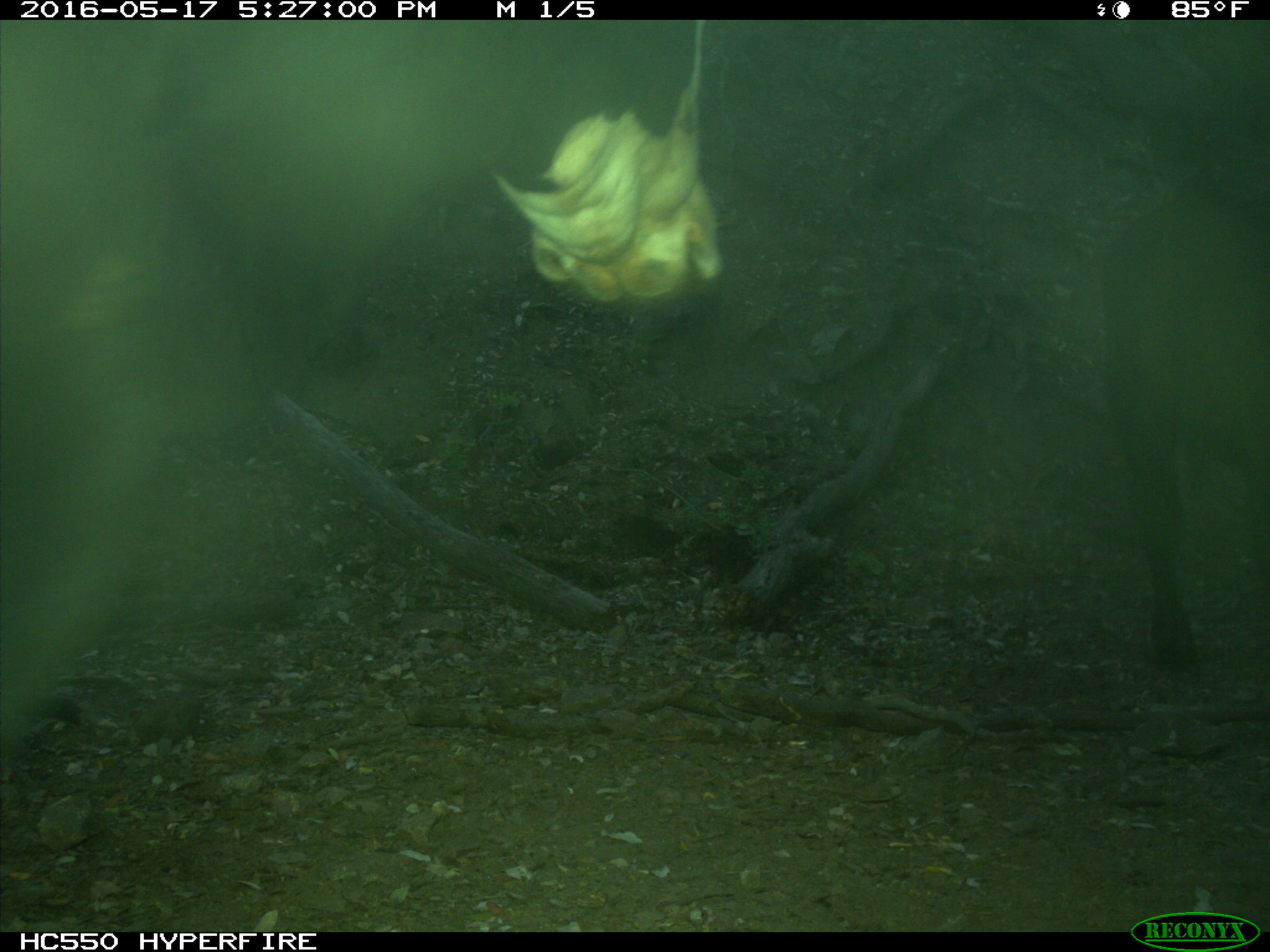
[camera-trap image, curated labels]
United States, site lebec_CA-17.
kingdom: Animalia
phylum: Chordata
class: Mammalia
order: Artiodactyla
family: Bovidae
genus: Bos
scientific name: Bos taurus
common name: domestic cow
Bos taurus (domestic cow).